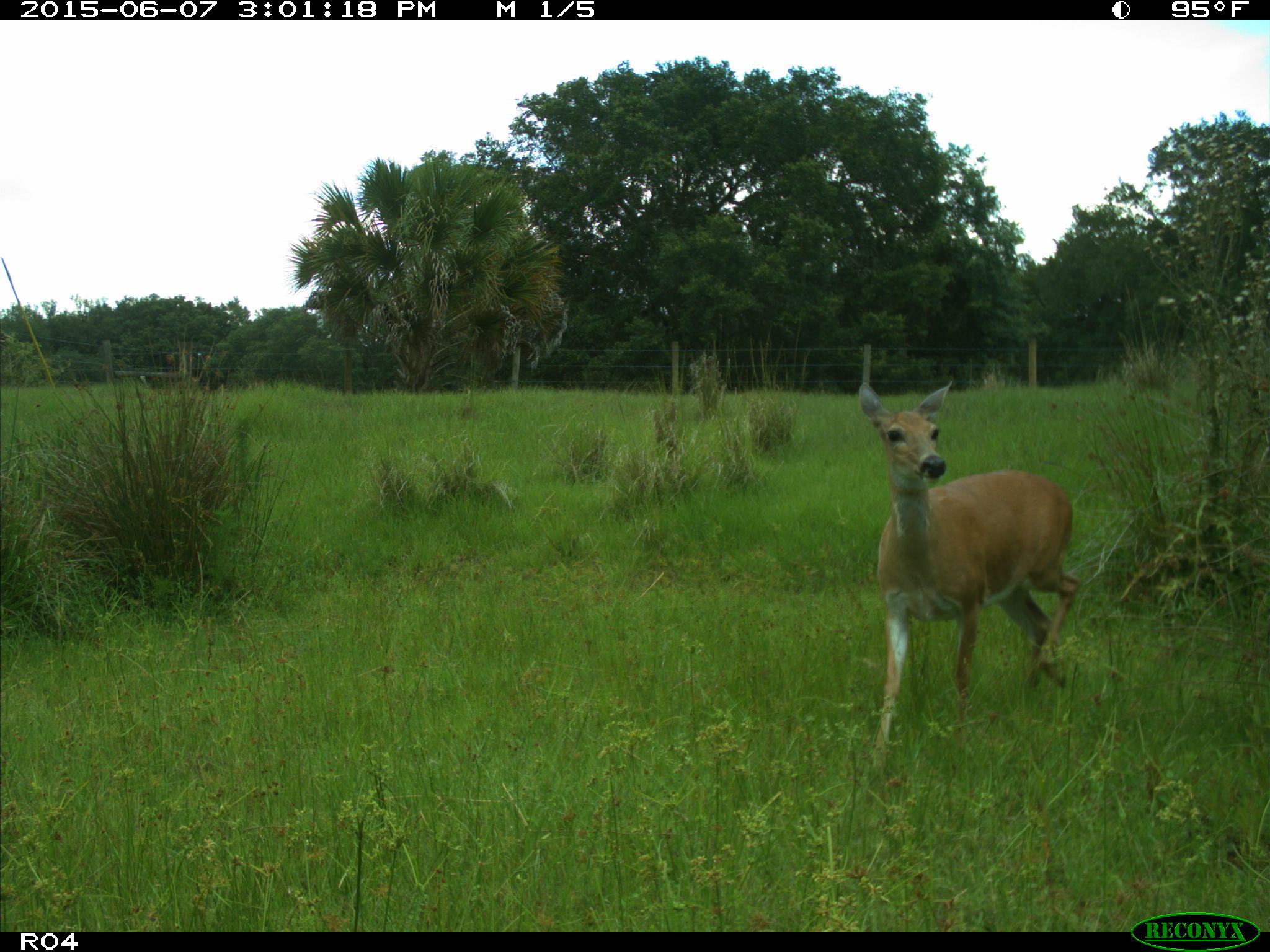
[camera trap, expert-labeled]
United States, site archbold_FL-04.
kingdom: Animalia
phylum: Chordata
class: Mammalia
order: Artiodactyla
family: Cervidae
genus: Odocoileus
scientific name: Odocoileus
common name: deer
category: unidentified deer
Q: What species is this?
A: Unidentified deer (deer) (Odocoileus).